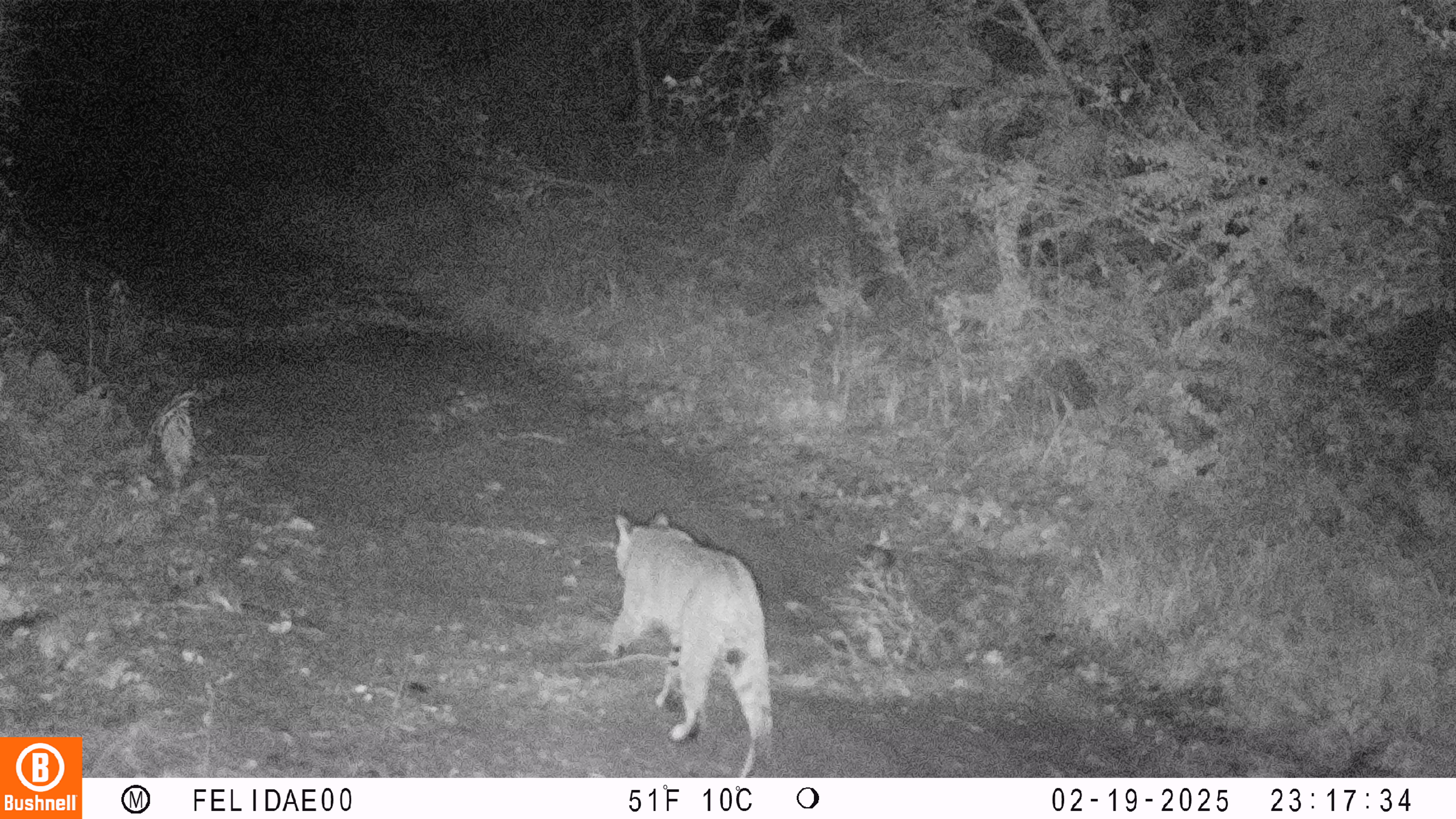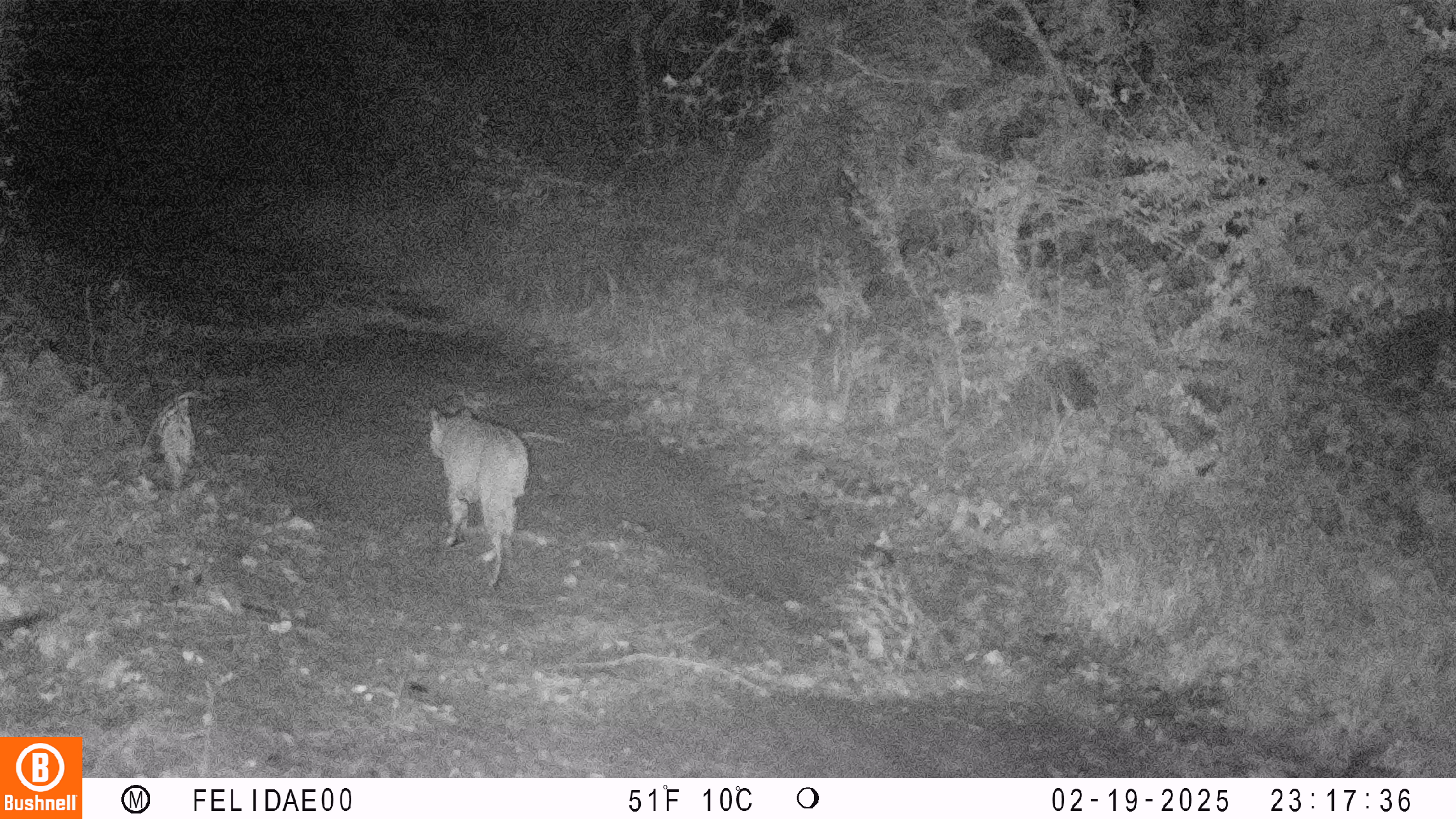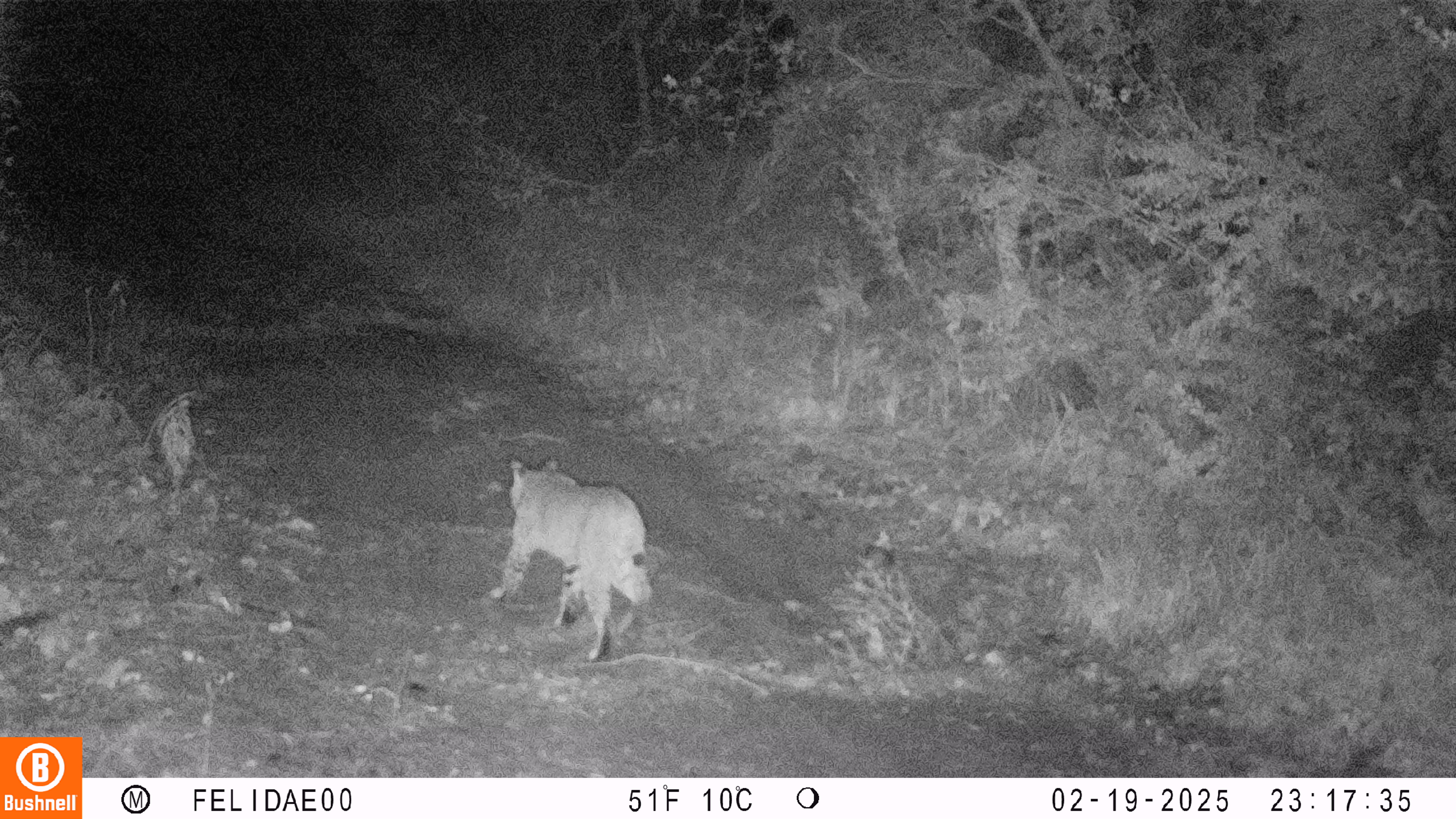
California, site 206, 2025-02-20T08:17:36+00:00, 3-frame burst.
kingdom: Animalia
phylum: Chordata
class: Mammalia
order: Carnivora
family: Felidae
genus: Lynx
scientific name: Lynx rufus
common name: bobcat